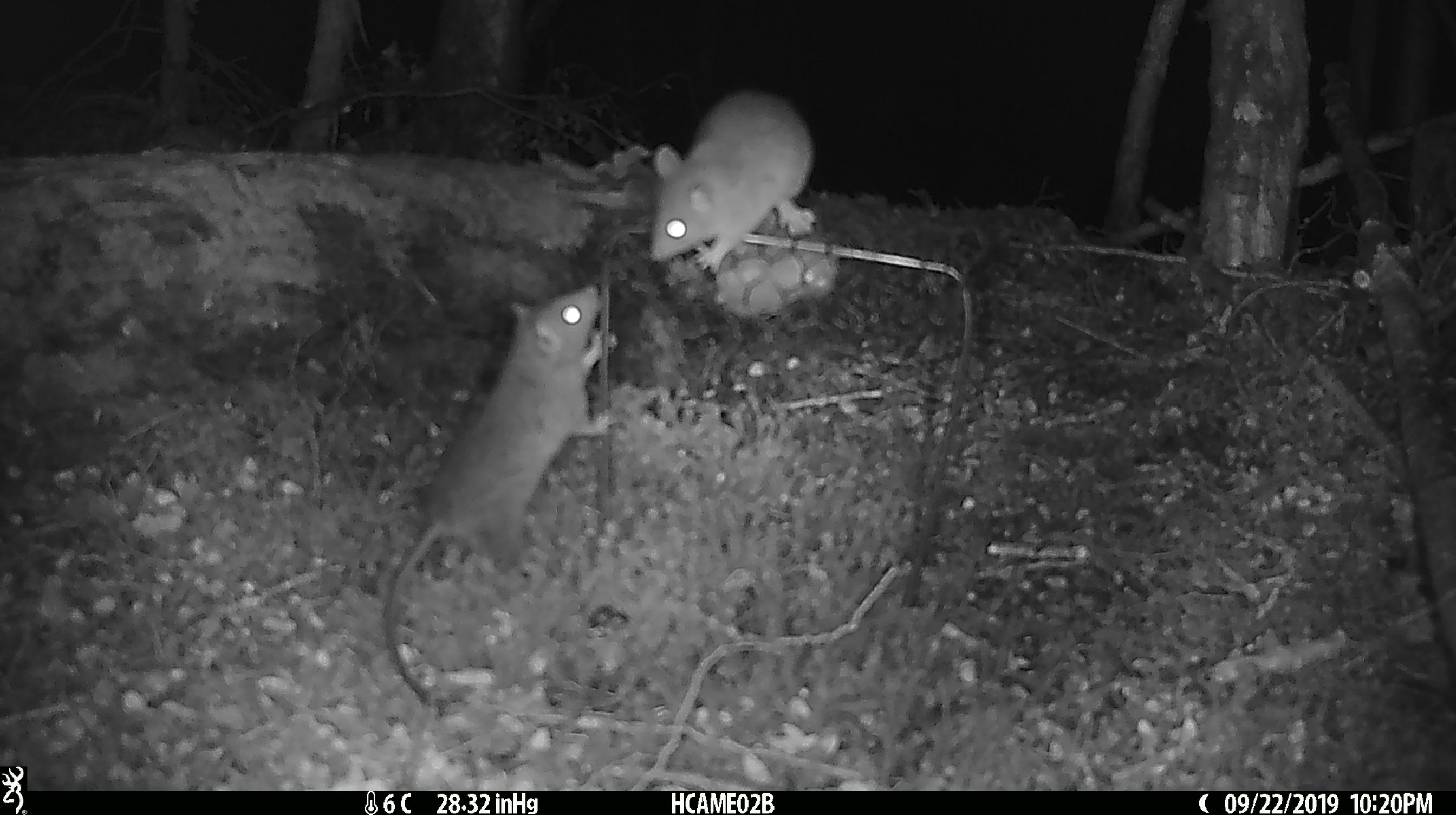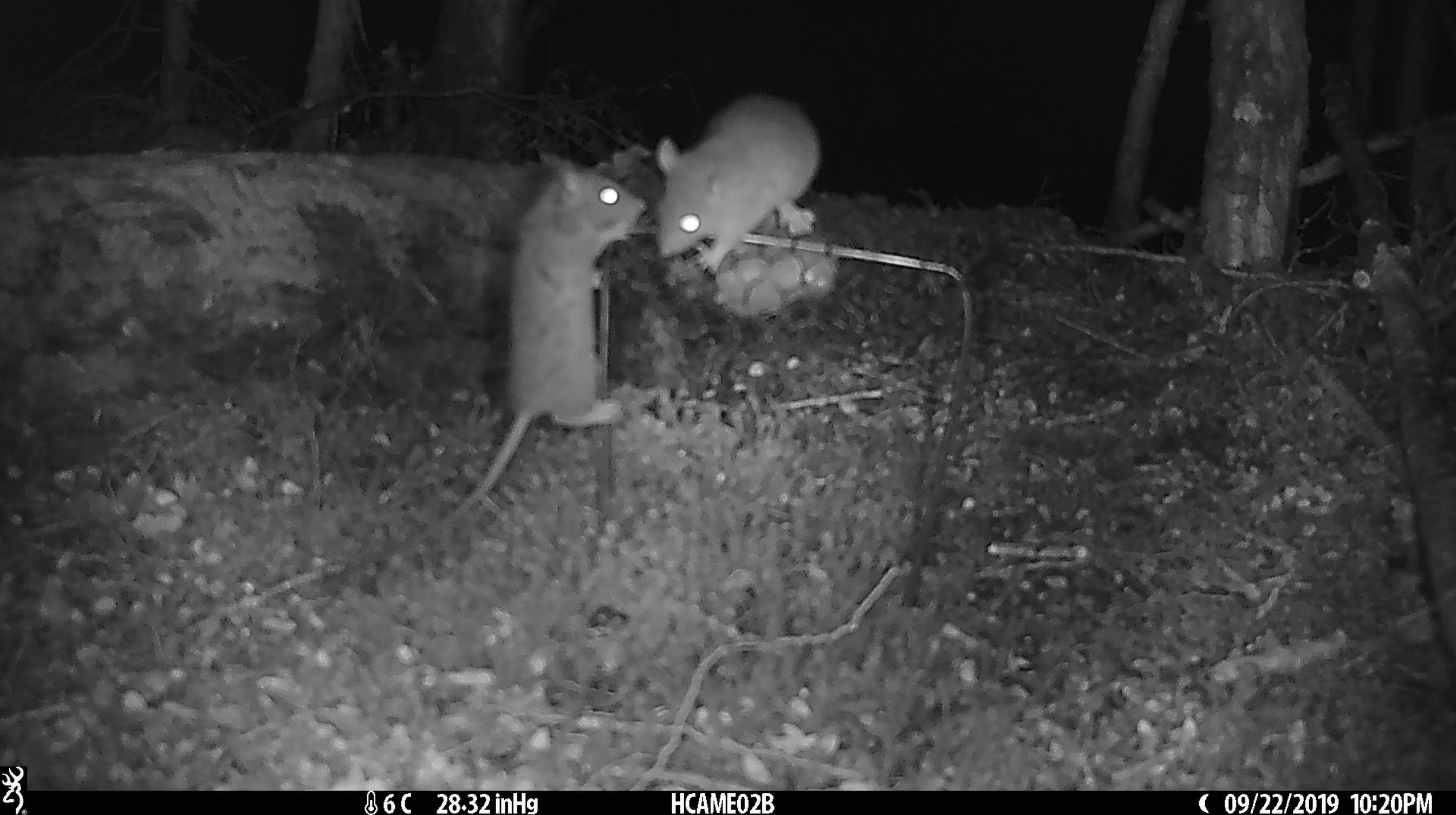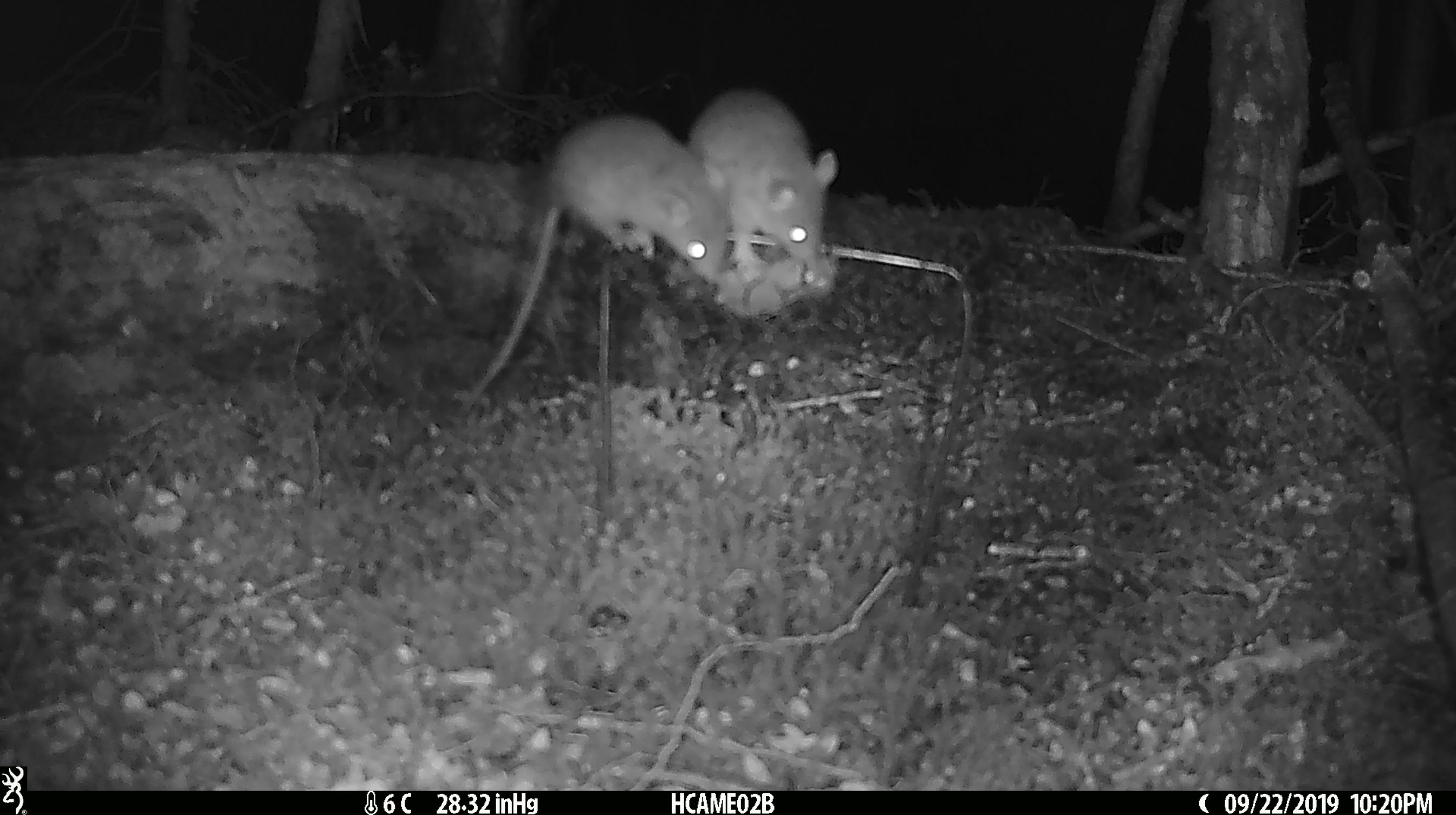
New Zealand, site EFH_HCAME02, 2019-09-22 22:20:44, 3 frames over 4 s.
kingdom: Animalia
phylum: Chordata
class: Mammalia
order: Rodentia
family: Muridae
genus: Mus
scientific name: Mus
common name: mouse